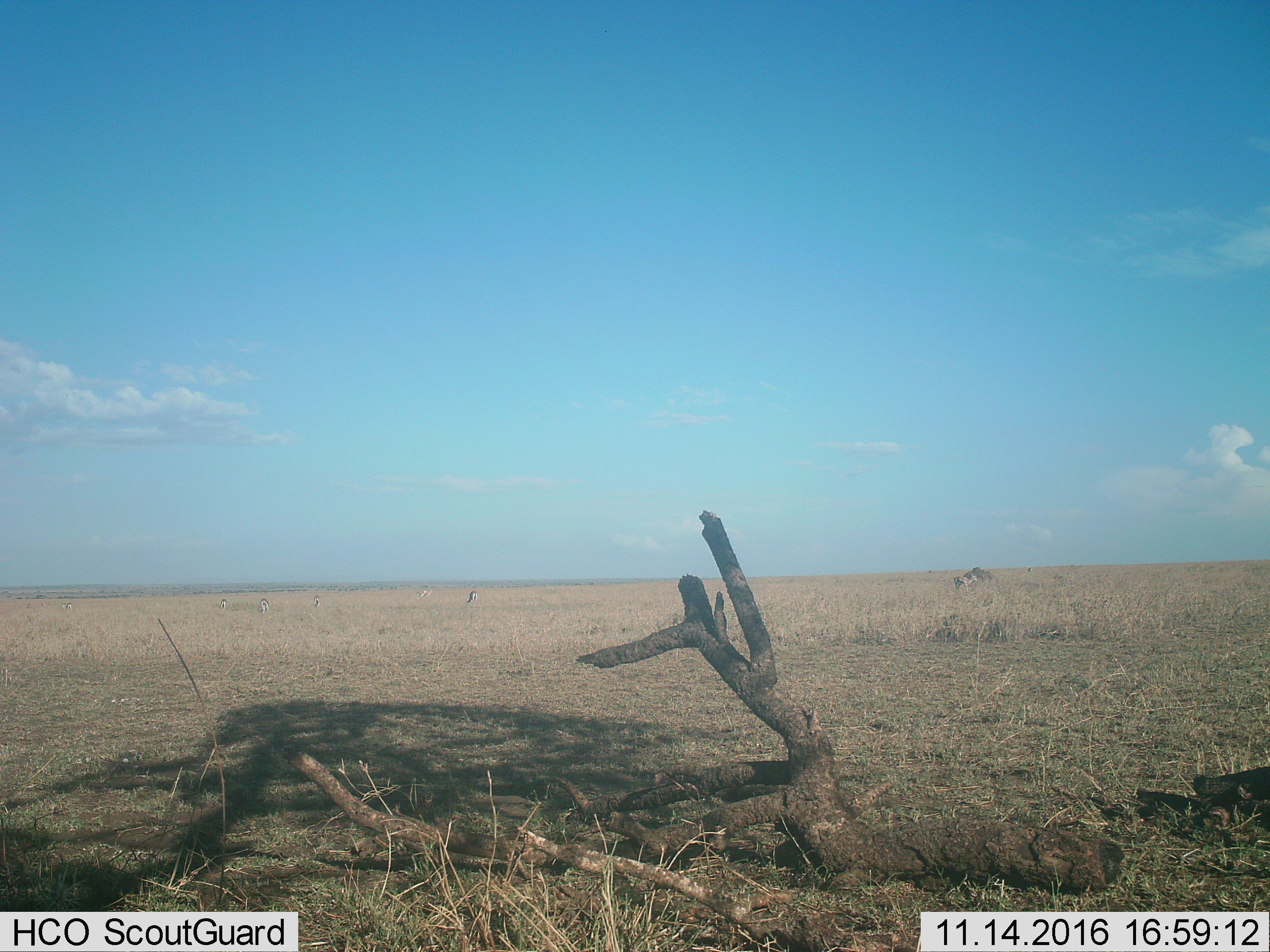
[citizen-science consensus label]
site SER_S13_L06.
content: unidentified animal